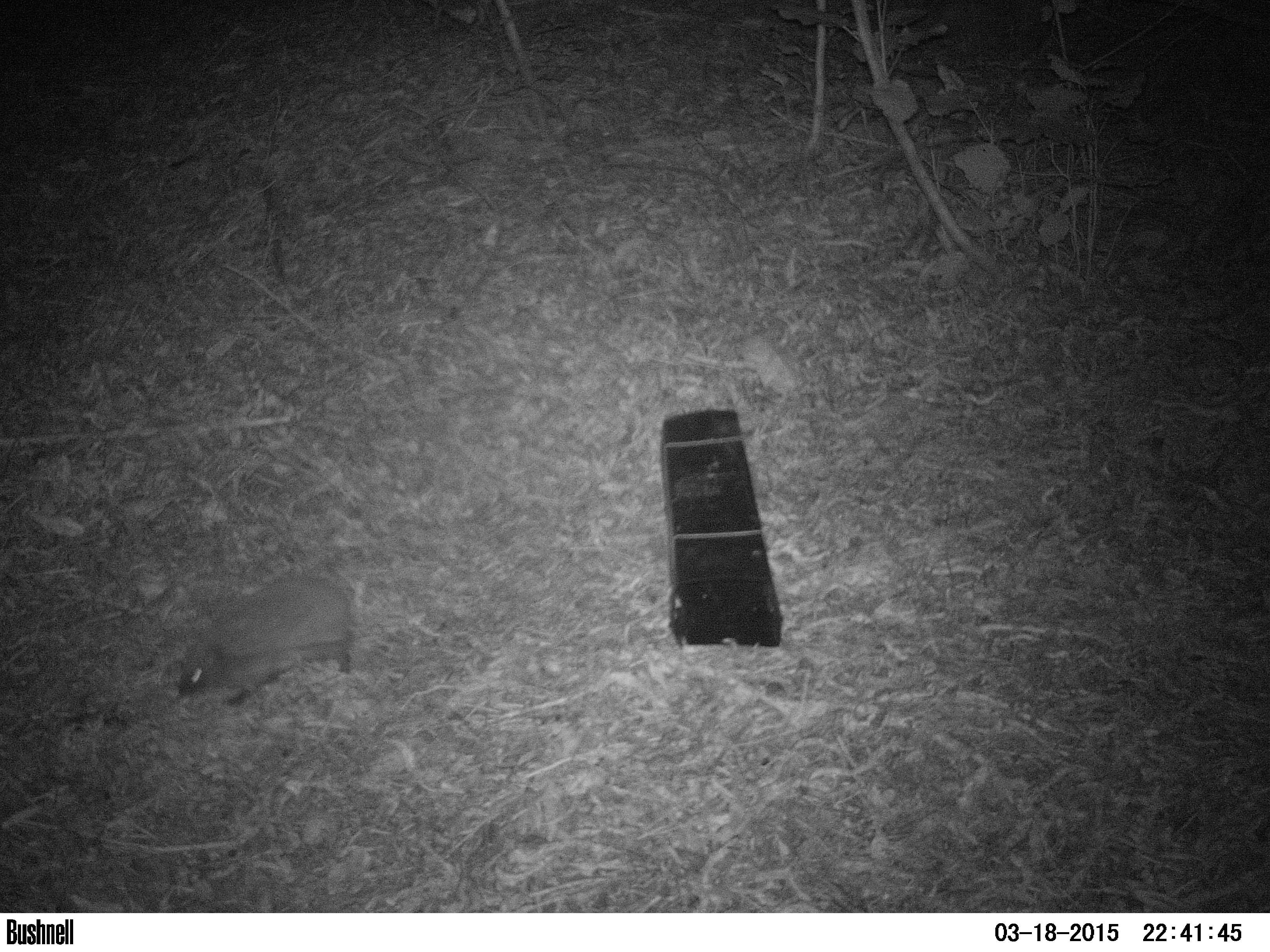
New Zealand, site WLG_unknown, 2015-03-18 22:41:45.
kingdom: Animalia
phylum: Chordata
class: Mammalia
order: Eulipotyphla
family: Erinaceidae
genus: Erinaceus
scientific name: Erinaceus europaeus europaeus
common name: european hedgehog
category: hedgehog